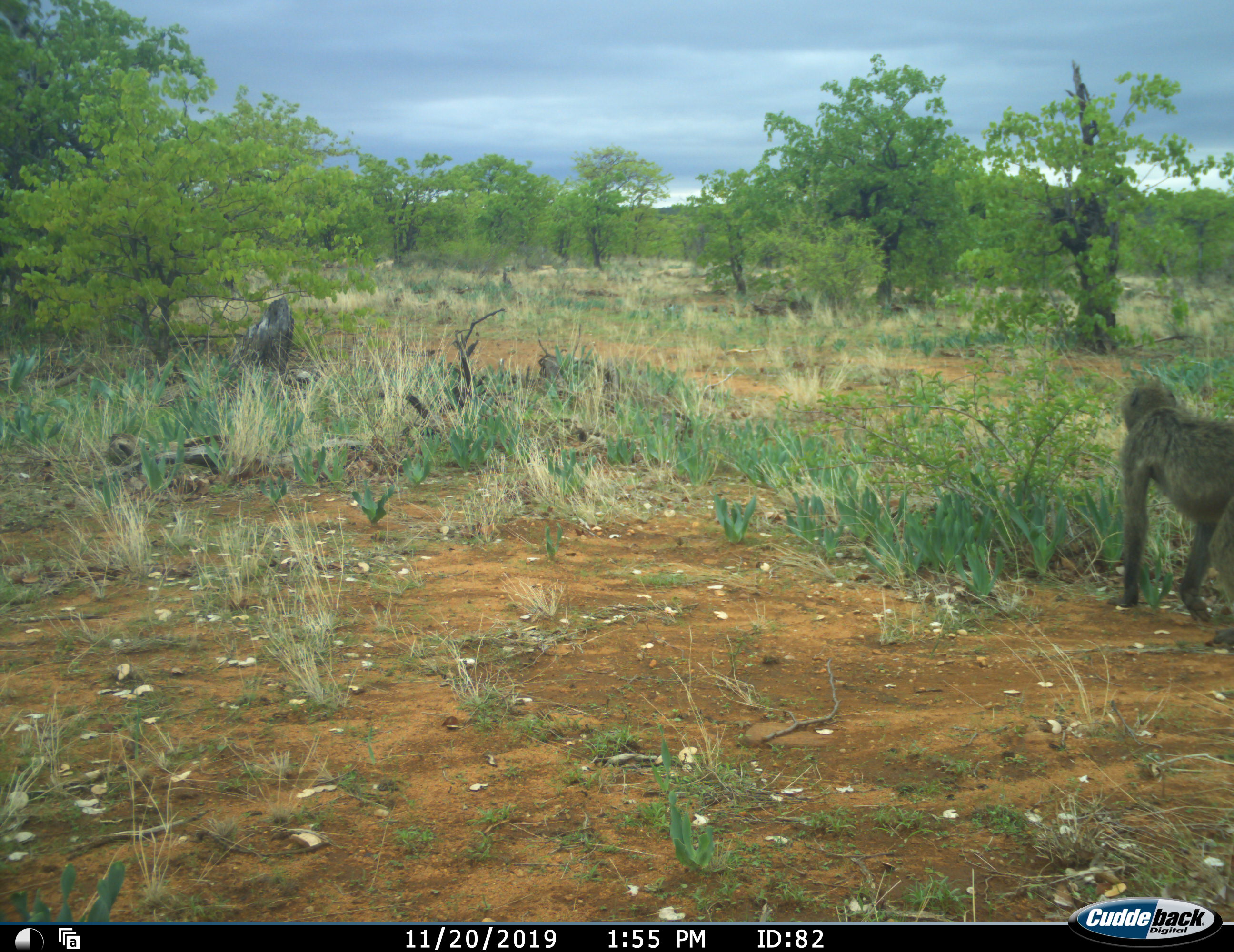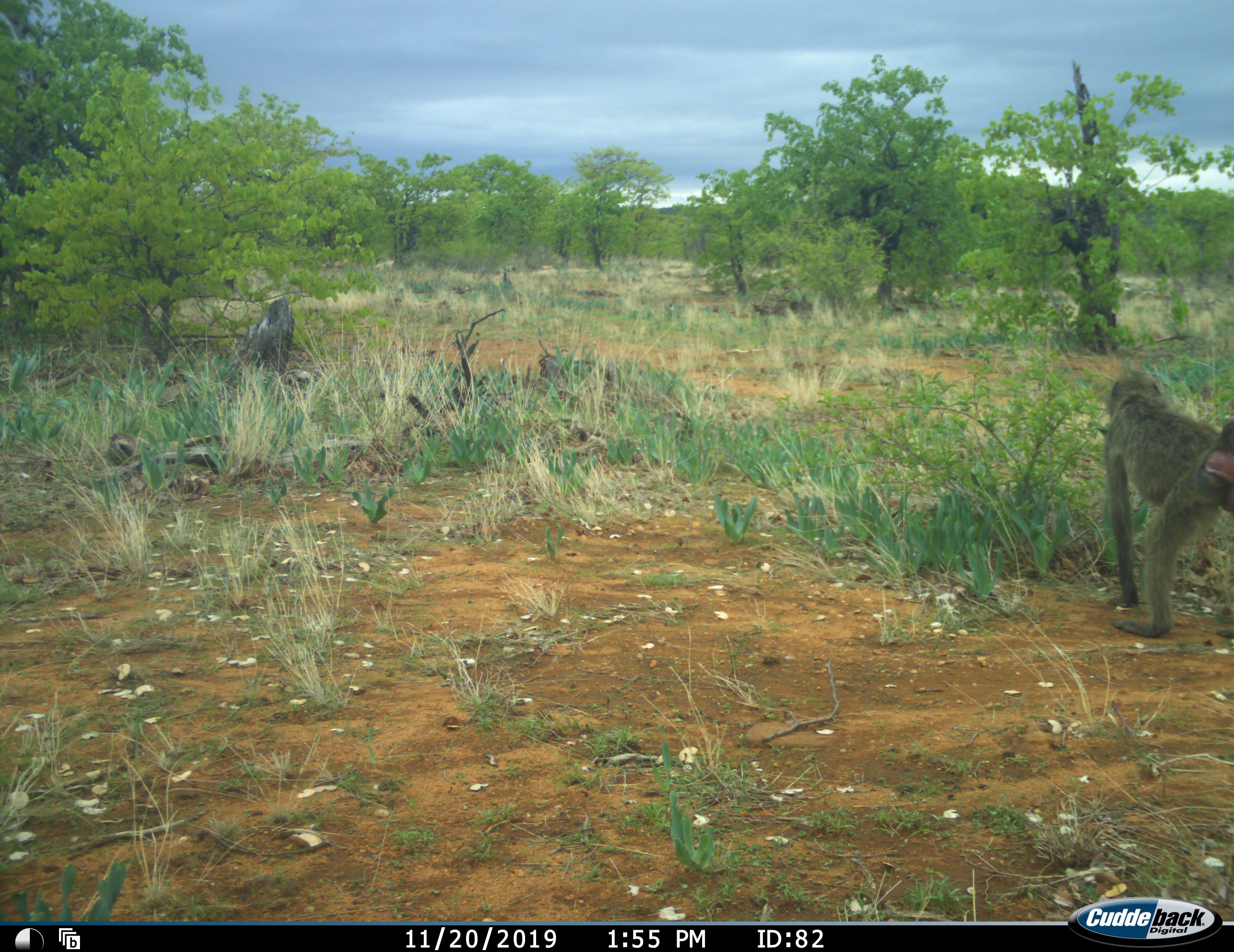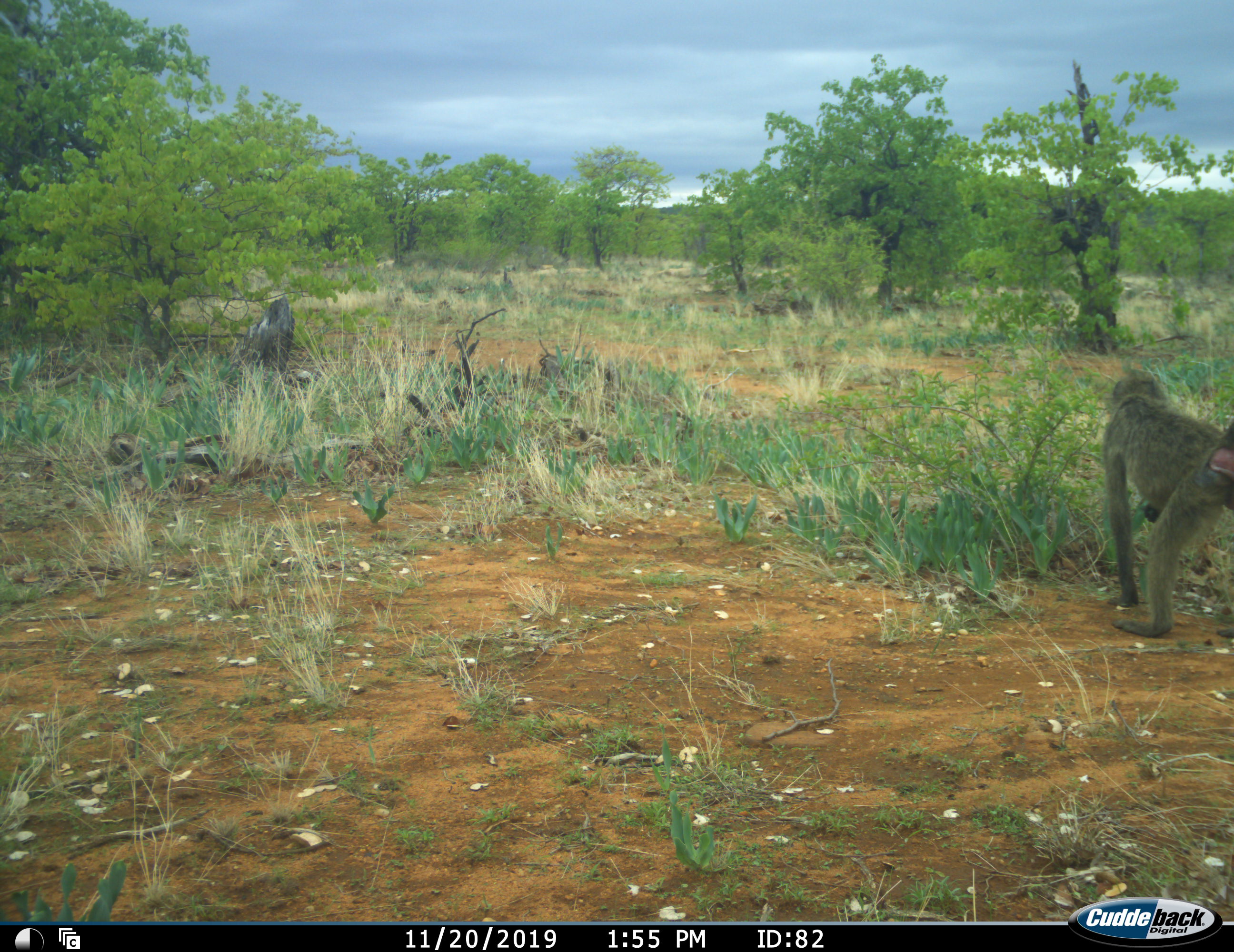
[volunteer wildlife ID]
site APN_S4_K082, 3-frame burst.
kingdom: Animalia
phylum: Chordata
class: Mammalia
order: Primates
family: Cercopithecidae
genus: Papio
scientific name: Papio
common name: baboon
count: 1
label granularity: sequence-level